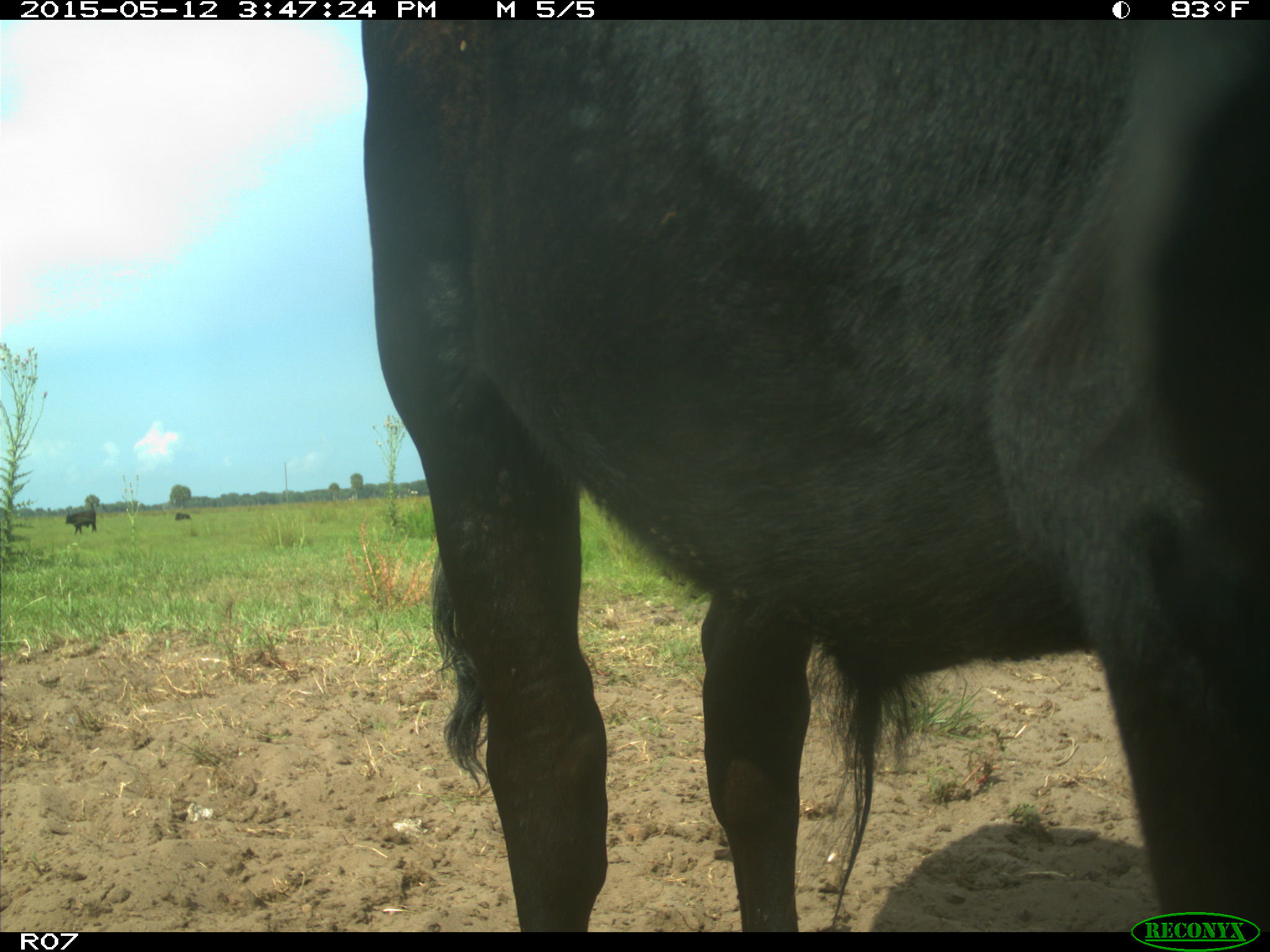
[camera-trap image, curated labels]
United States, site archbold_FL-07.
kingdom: Animalia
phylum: Chordata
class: Mammalia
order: Artiodactyla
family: Bovidae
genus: Bos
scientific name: Bos taurus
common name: domestic cow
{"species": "Bos taurus (domestic cow)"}